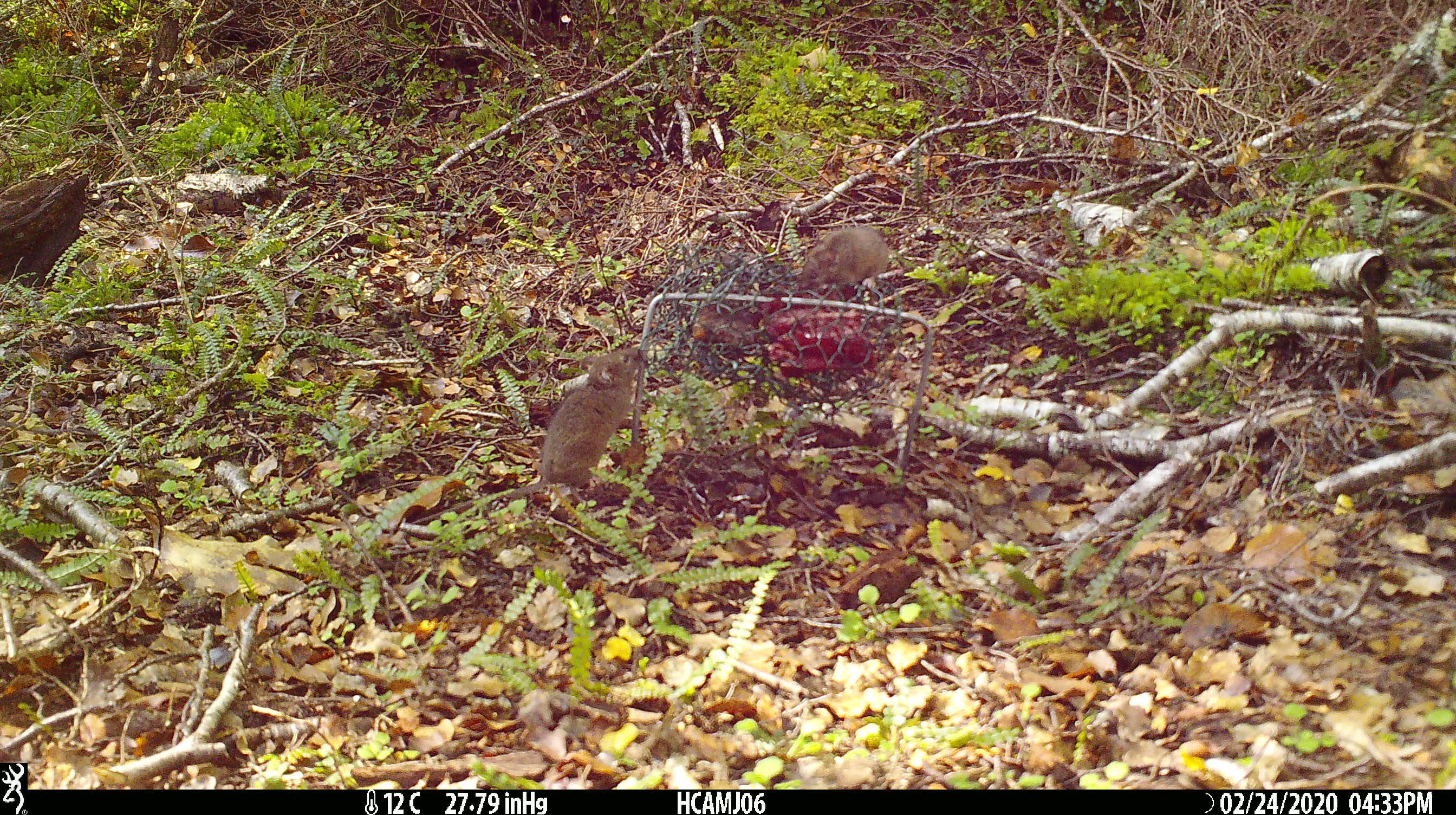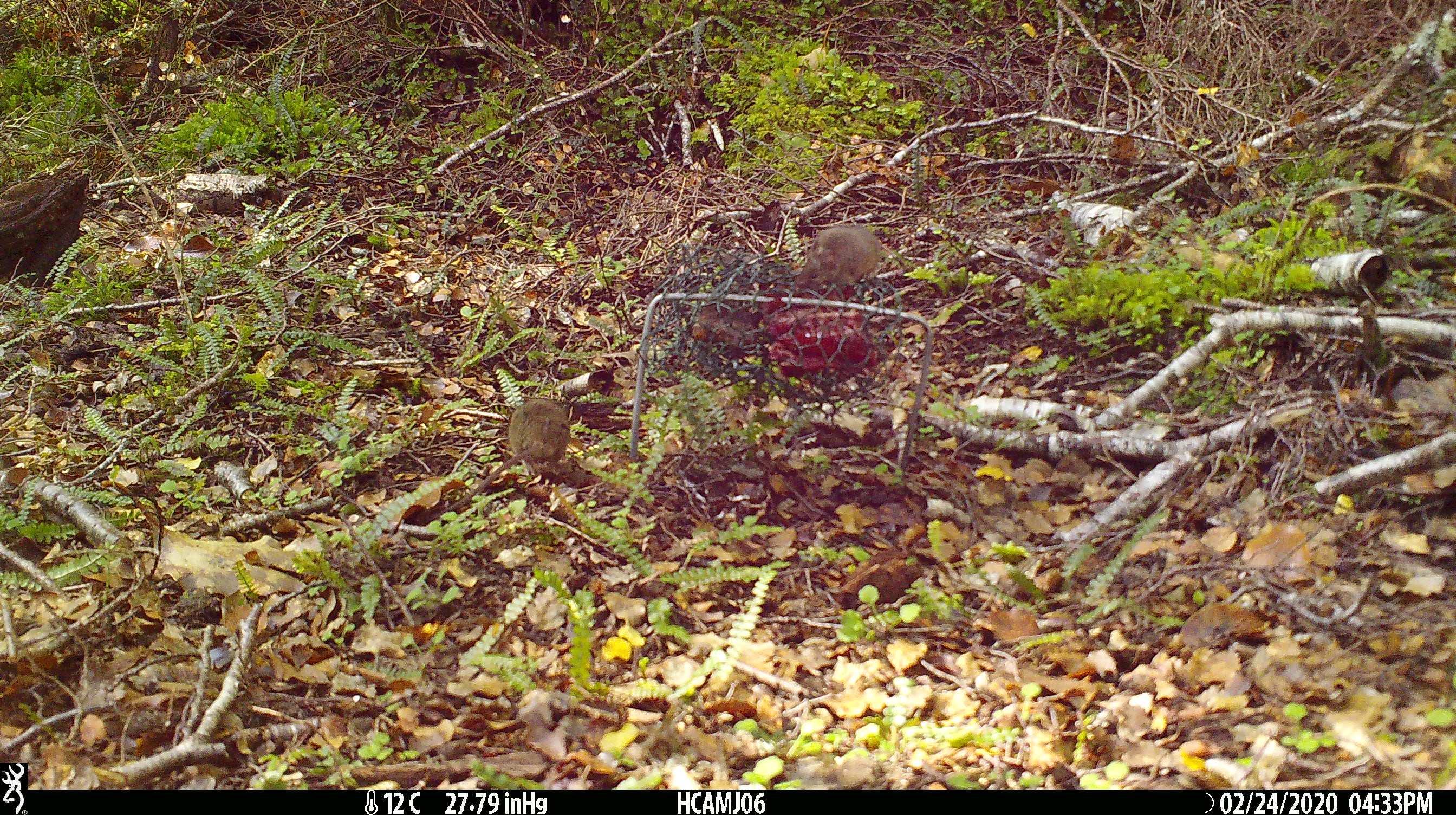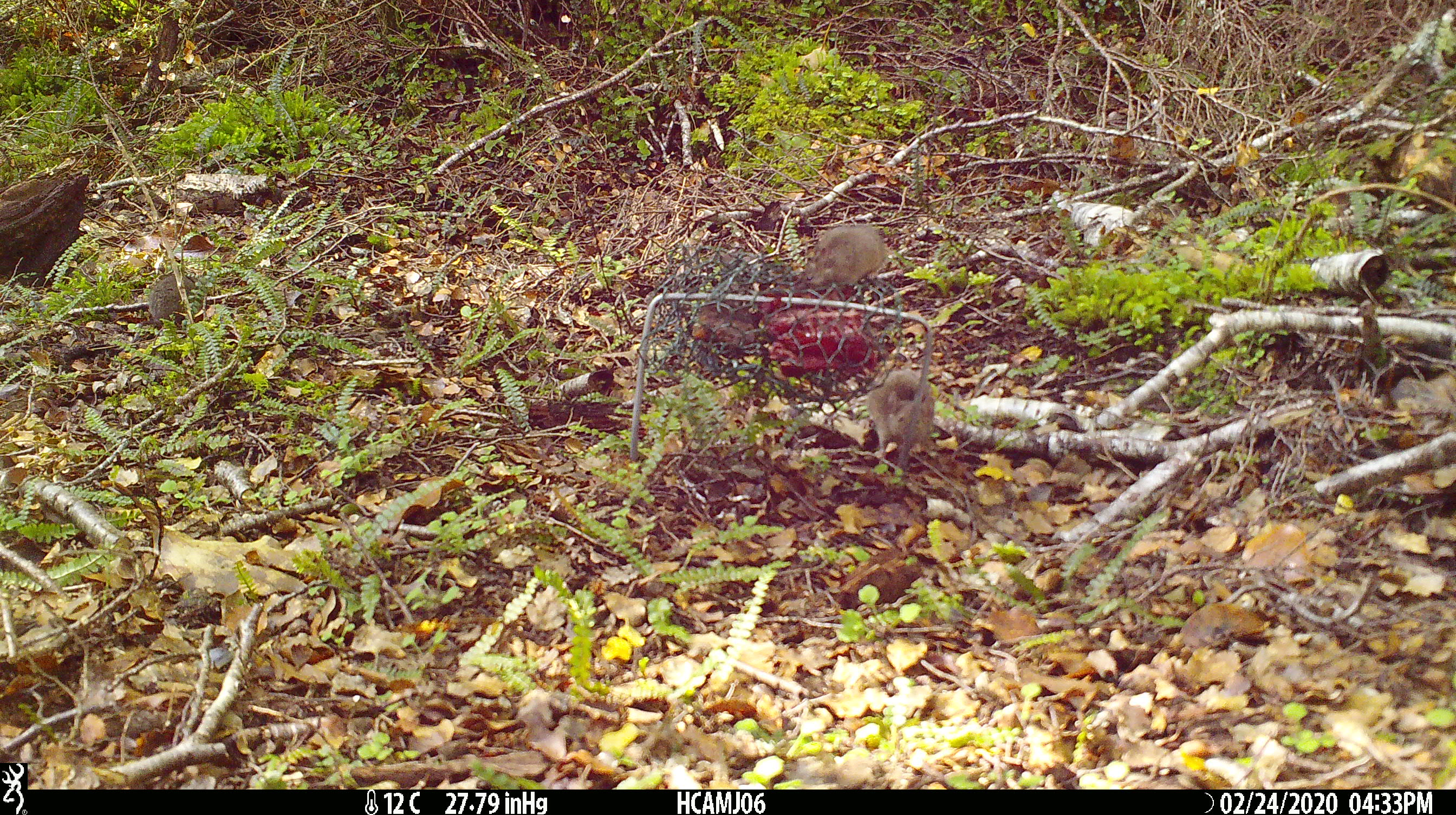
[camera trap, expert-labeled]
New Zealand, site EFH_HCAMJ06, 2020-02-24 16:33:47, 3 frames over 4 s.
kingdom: Animalia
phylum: Chordata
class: Mammalia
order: Rodentia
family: Muridae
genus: Mus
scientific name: Mus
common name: mouse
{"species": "mouse (Mus)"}